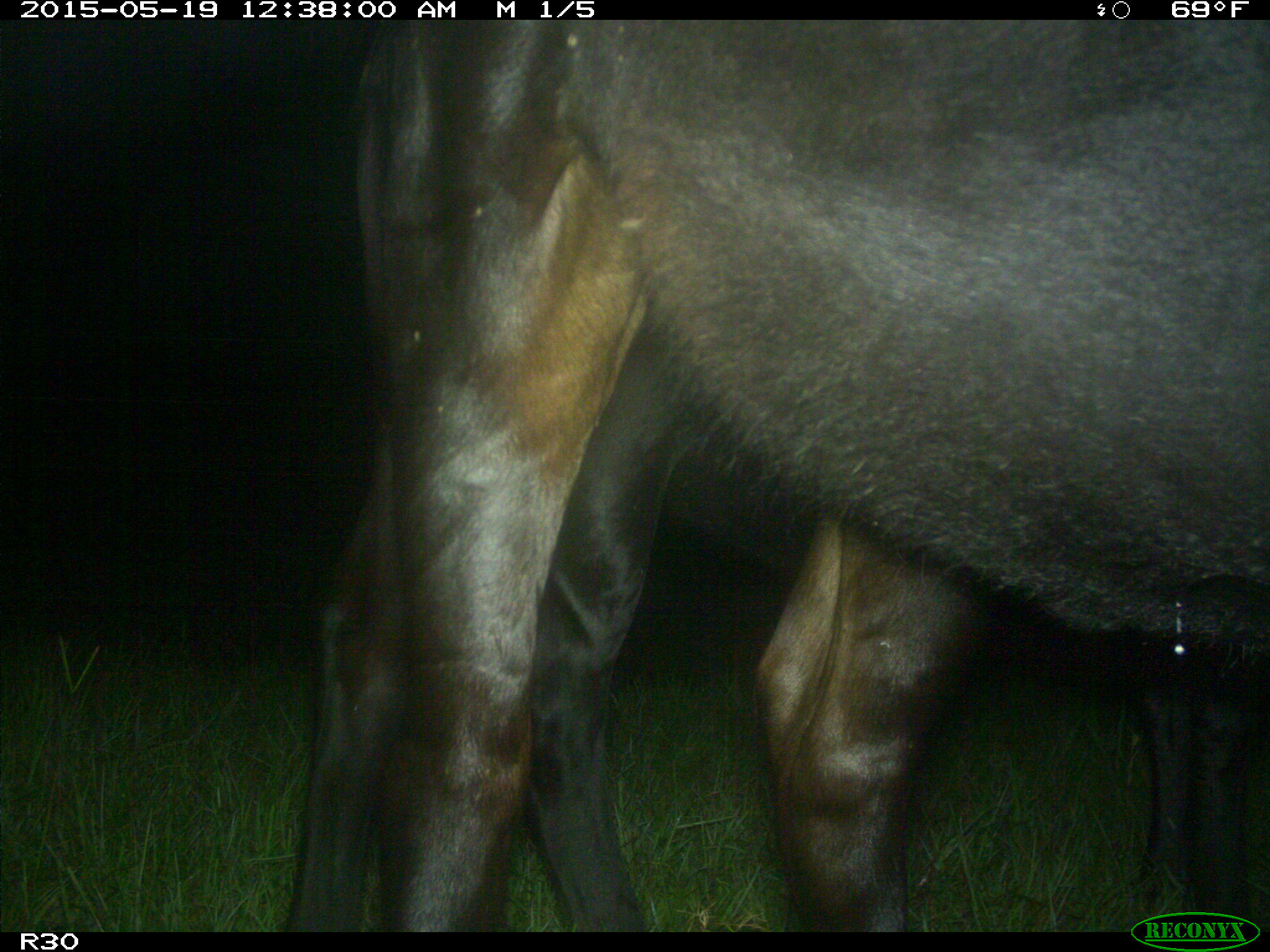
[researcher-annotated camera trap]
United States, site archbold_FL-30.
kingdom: Animalia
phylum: Chordata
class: Mammalia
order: Artiodactyla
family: Bovidae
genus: Bos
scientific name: Bos taurus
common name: domestic cow